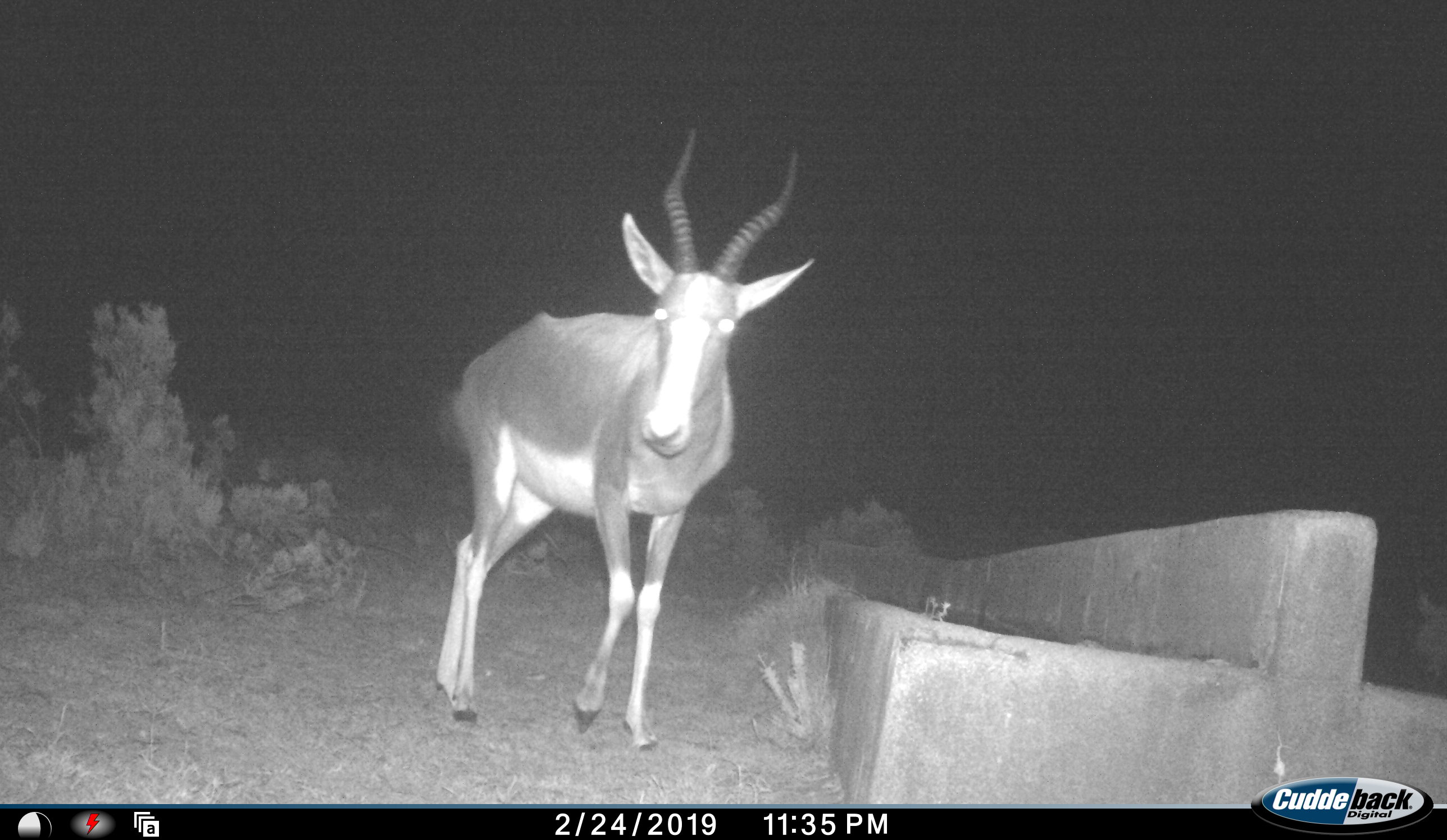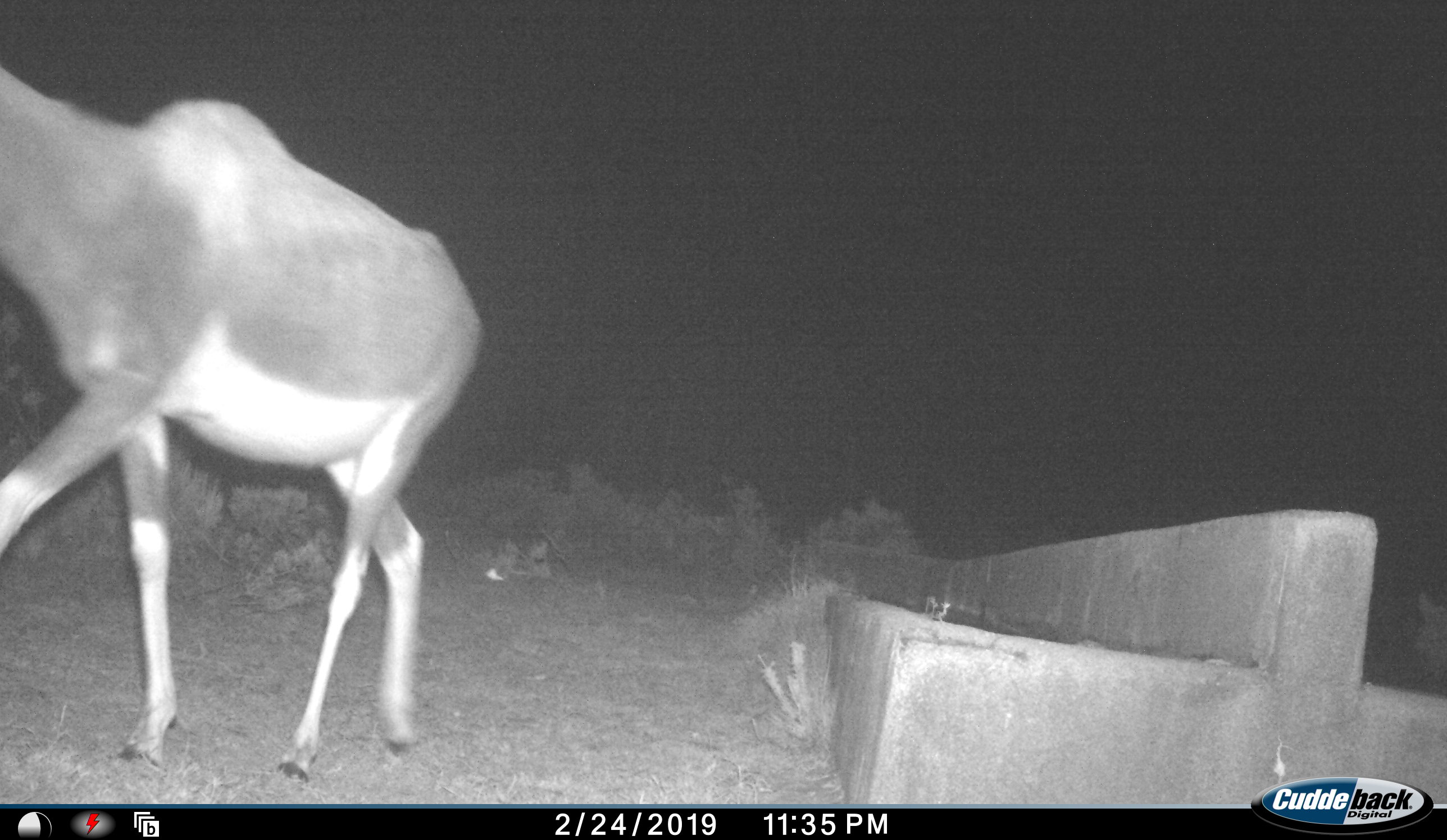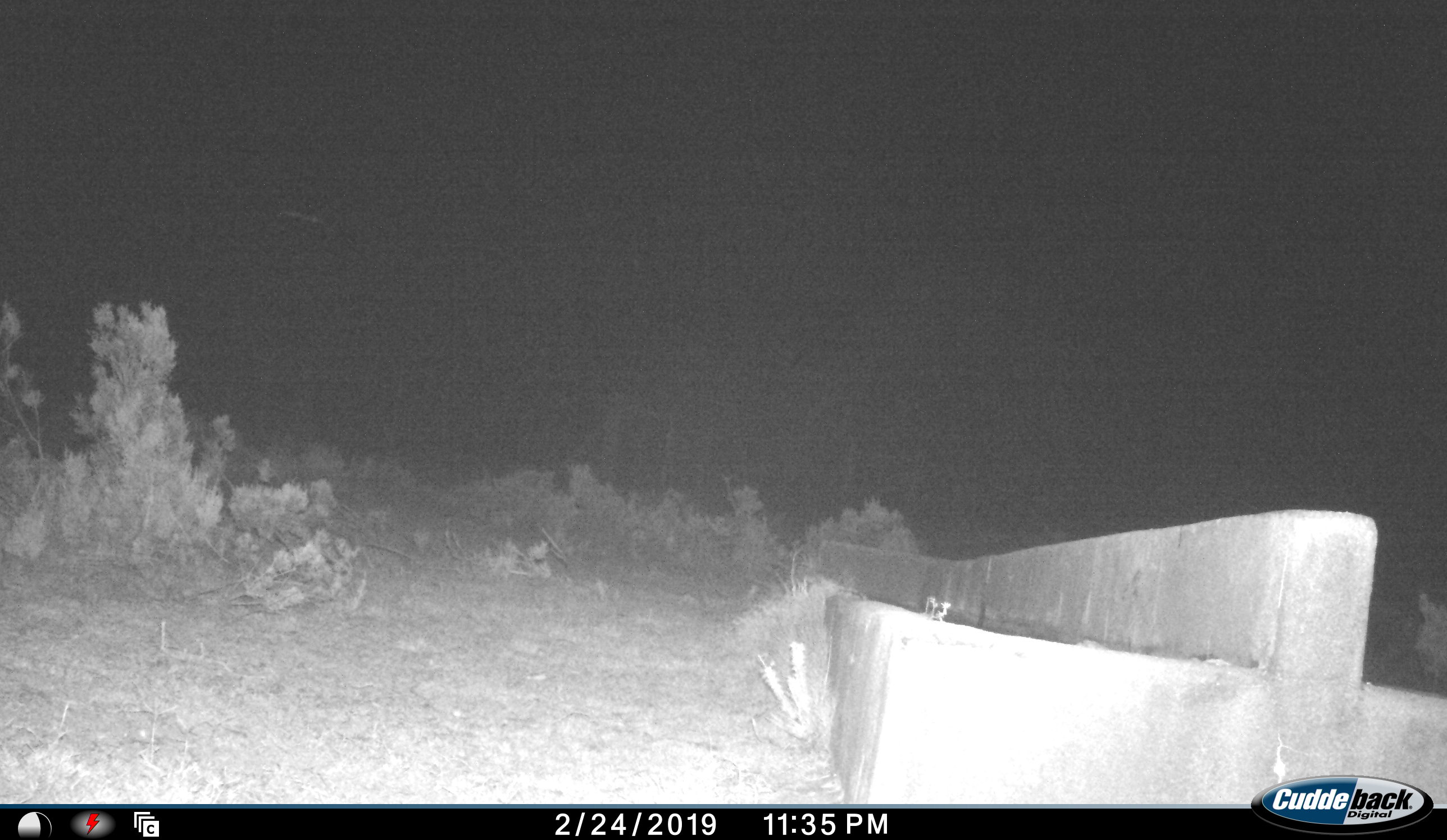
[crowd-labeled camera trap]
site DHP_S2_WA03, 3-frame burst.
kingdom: Animalia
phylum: Chordata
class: Mammalia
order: Artiodactyla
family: Bovidae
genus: Damaliscus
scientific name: Damaliscus pygargus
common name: bontebok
Bontebok (Damaliscus pygargus), count 1. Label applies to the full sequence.